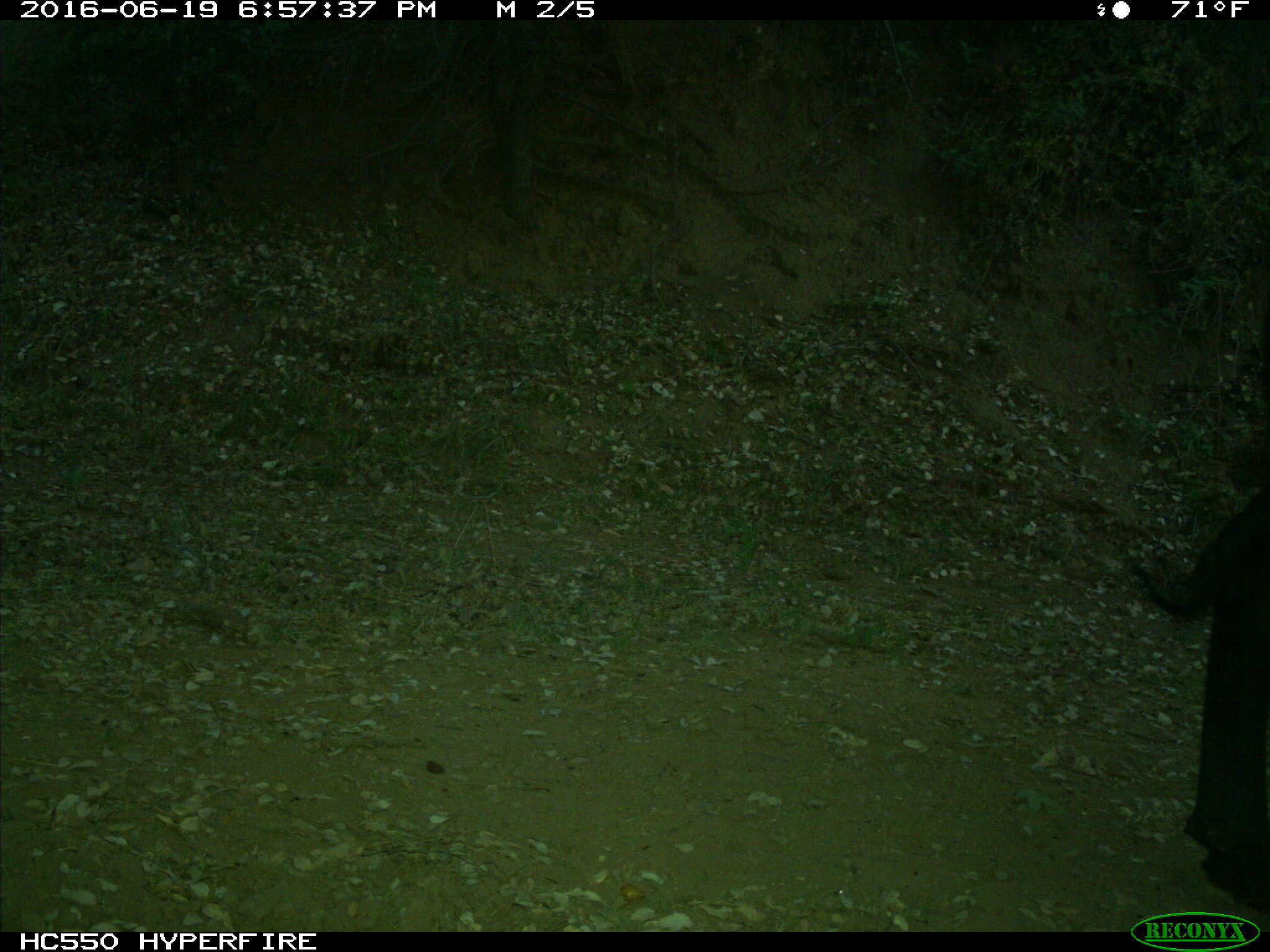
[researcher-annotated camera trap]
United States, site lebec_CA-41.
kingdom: Animalia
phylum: Chordata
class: Mammalia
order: Artiodactyla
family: Bovidae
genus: Bos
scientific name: Bos taurus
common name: domestic cow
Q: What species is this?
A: Bos taurus (domestic cow).